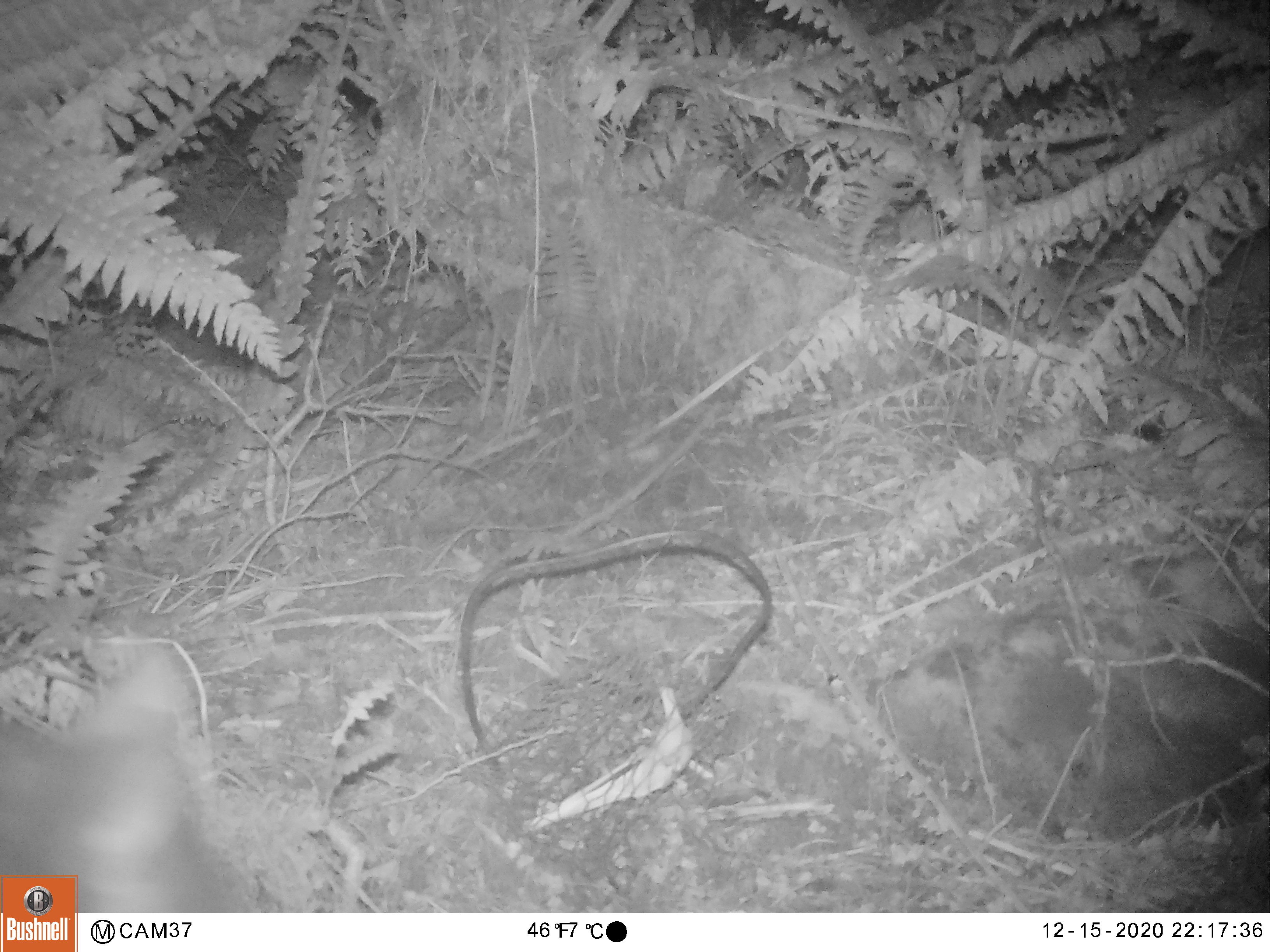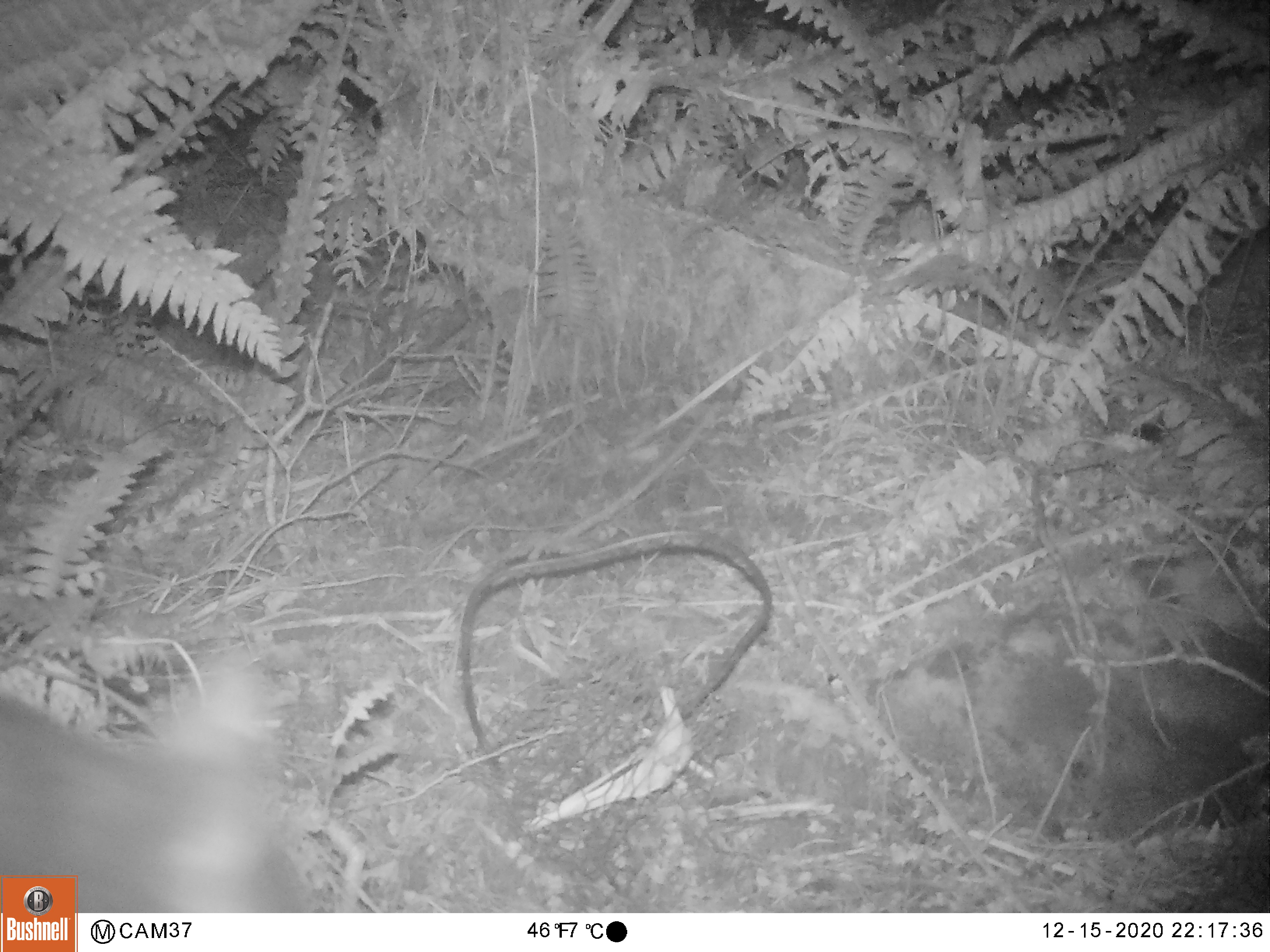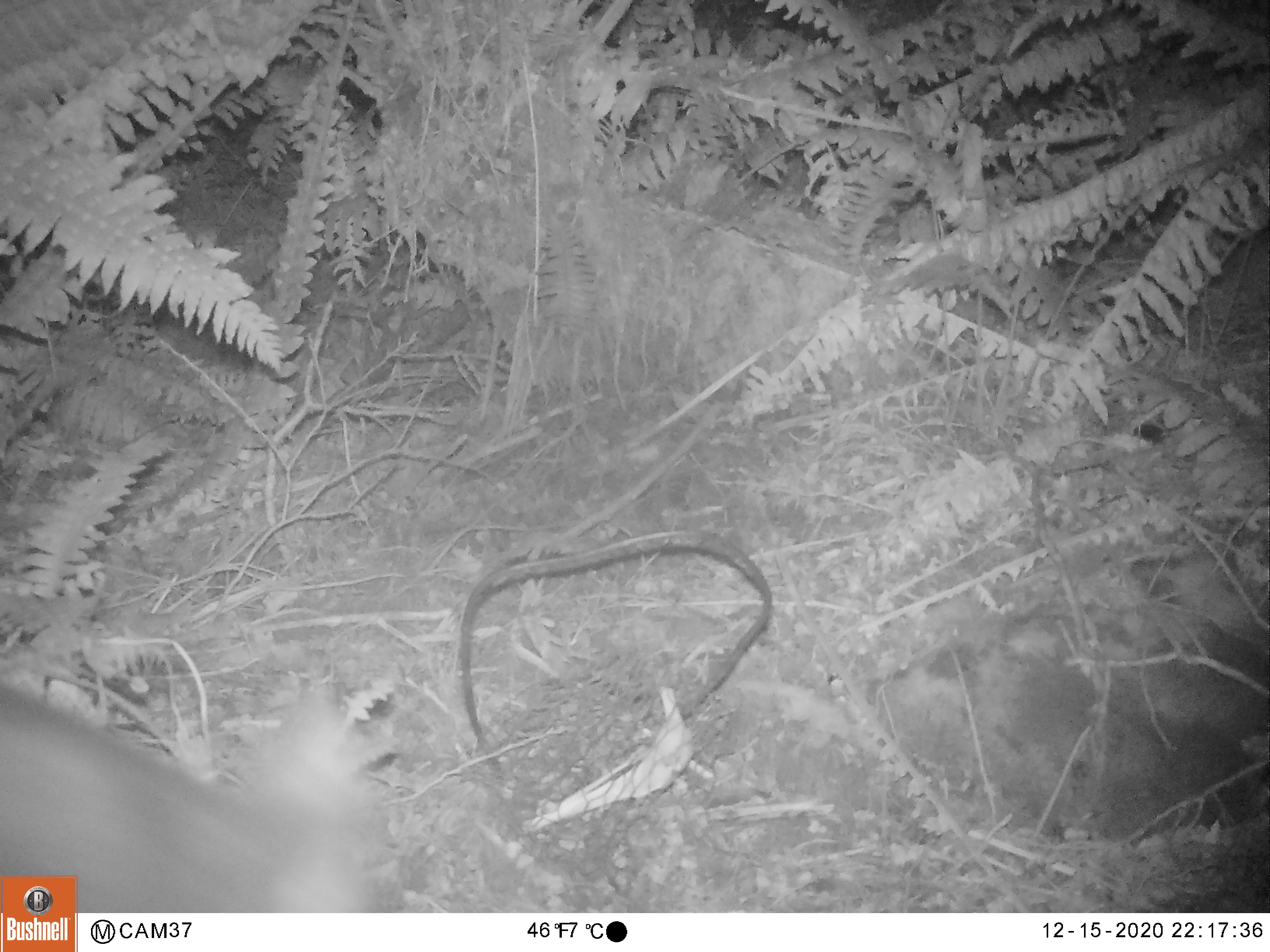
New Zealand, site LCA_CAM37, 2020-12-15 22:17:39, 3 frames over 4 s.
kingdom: Animalia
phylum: Chordata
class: Mammalia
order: Diprotodontia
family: Phalangeridae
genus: Trichosurus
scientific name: Trichosurus vulpecula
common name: common brushtail possum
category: possum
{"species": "possum (common brushtail possum) (Trichosurus vulpecula)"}